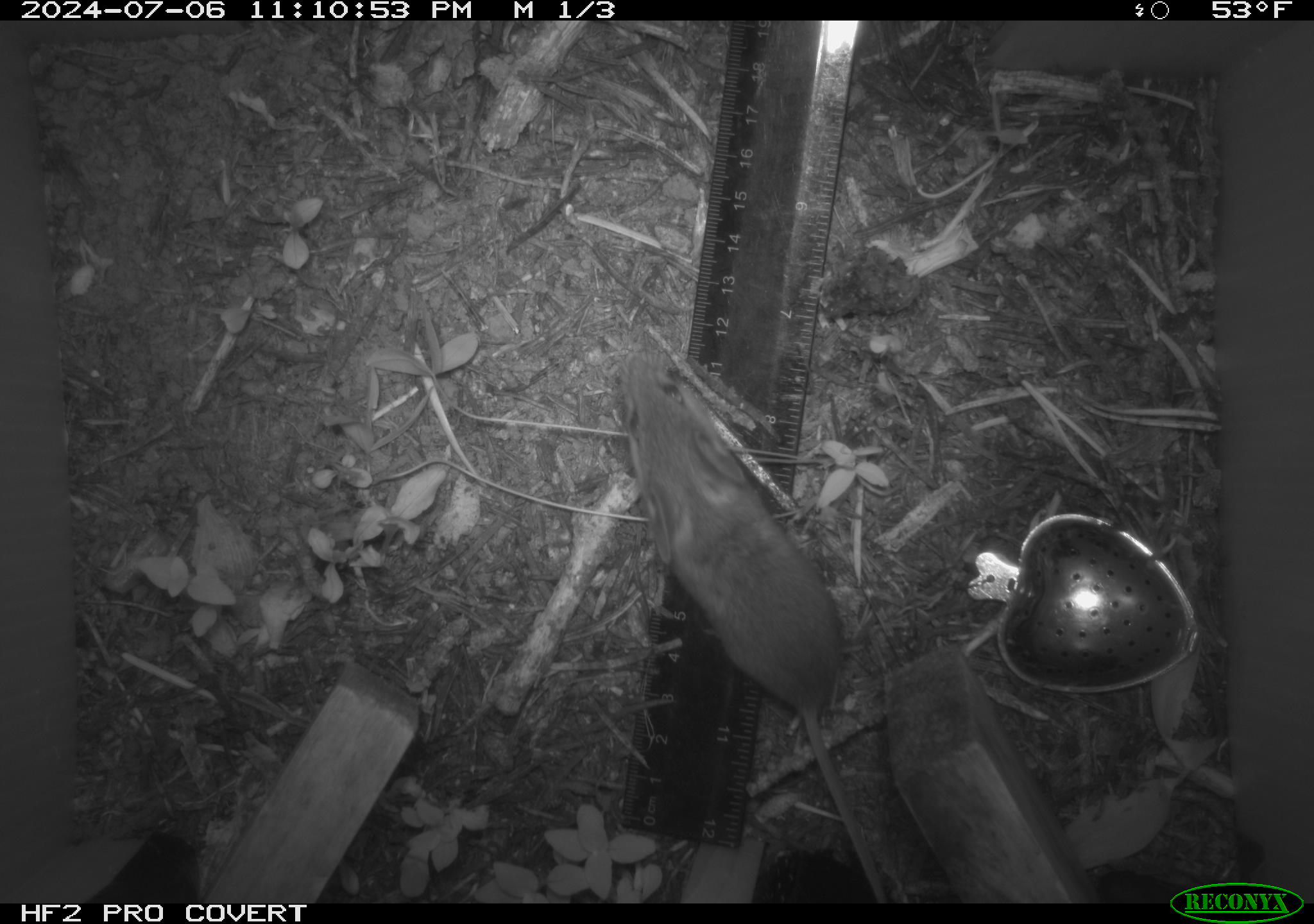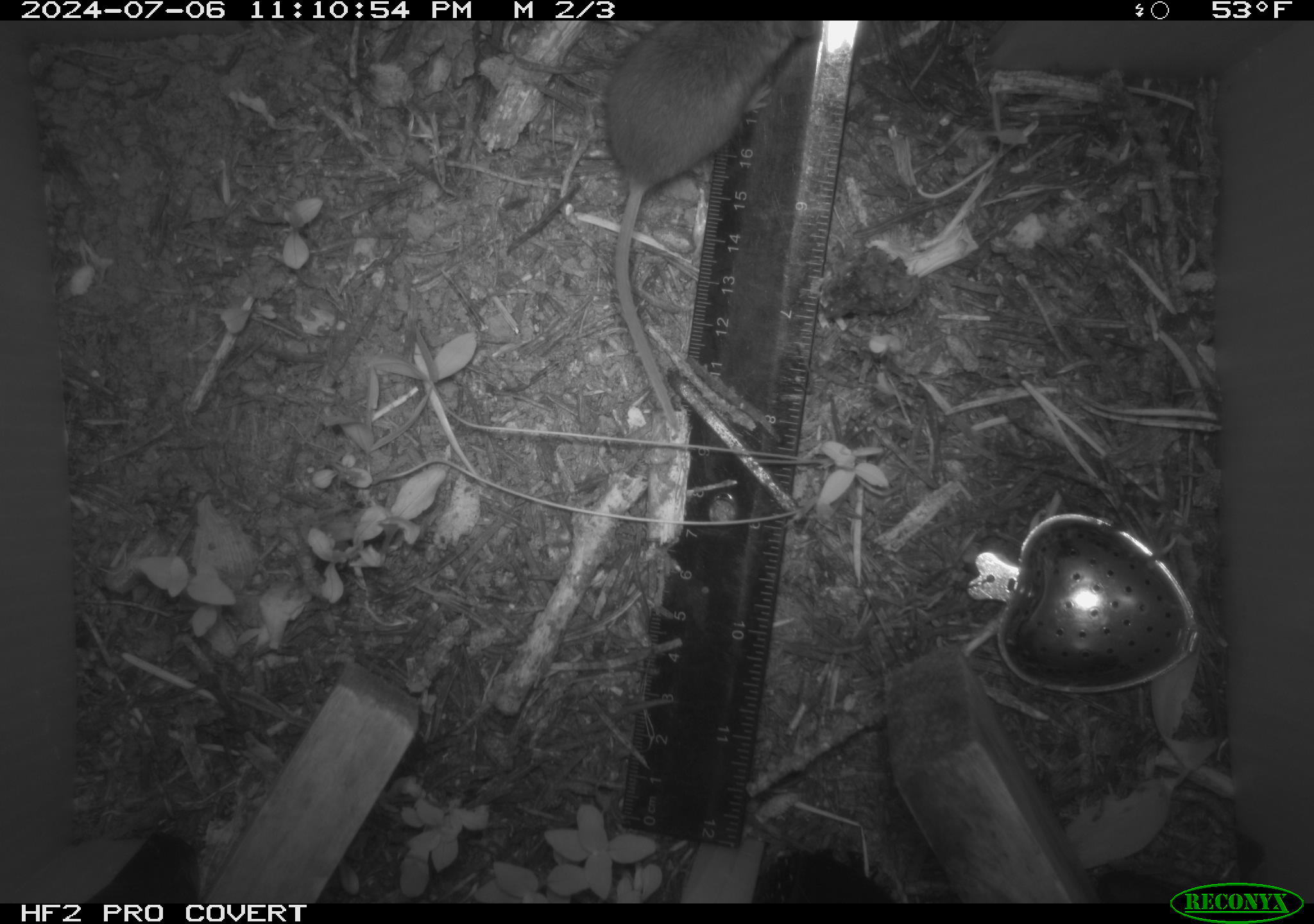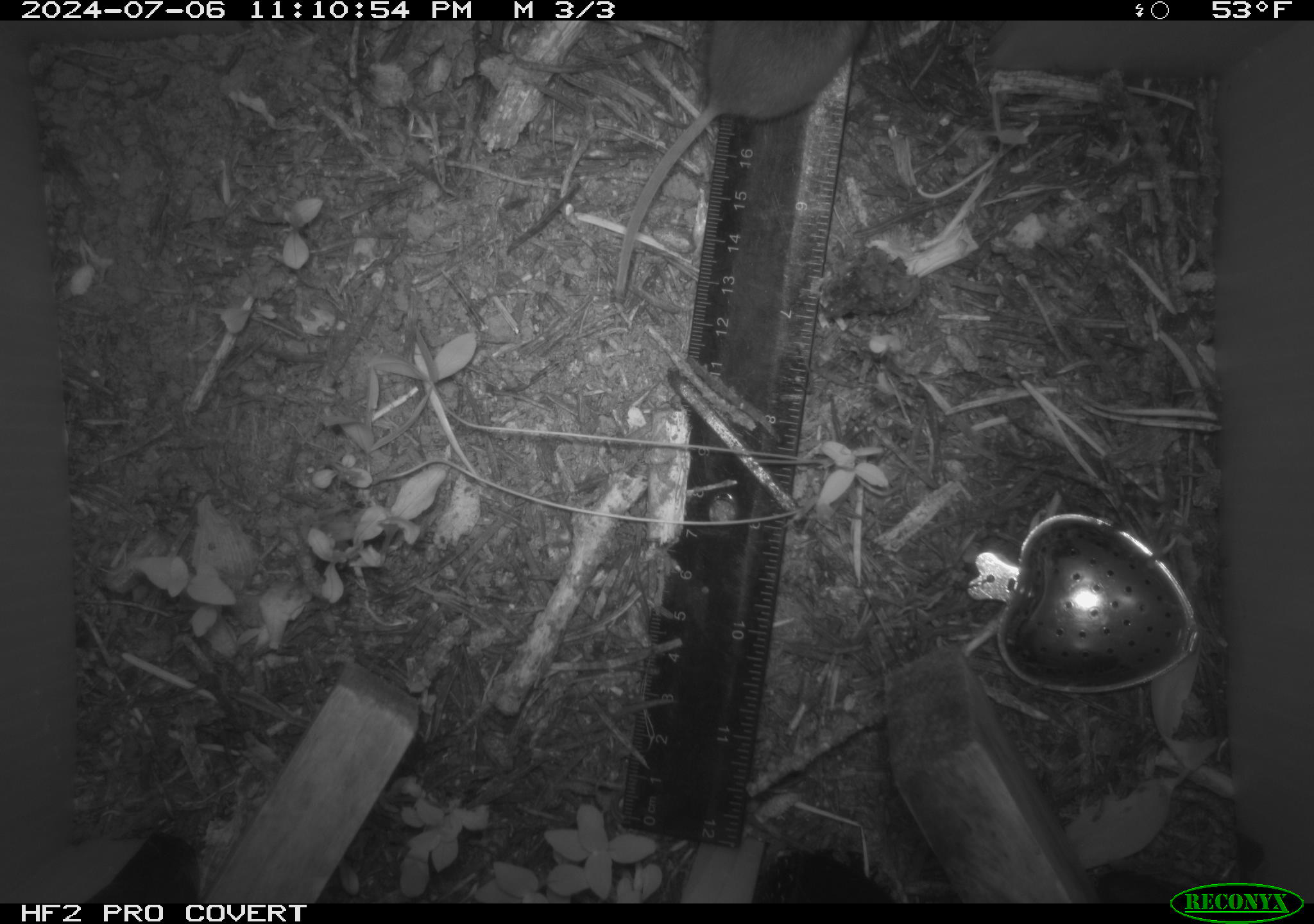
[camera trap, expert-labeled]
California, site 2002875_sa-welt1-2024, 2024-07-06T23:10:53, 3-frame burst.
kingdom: Animalia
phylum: Chordata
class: Mammalia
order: Rodentia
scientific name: Rodentia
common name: mouse species